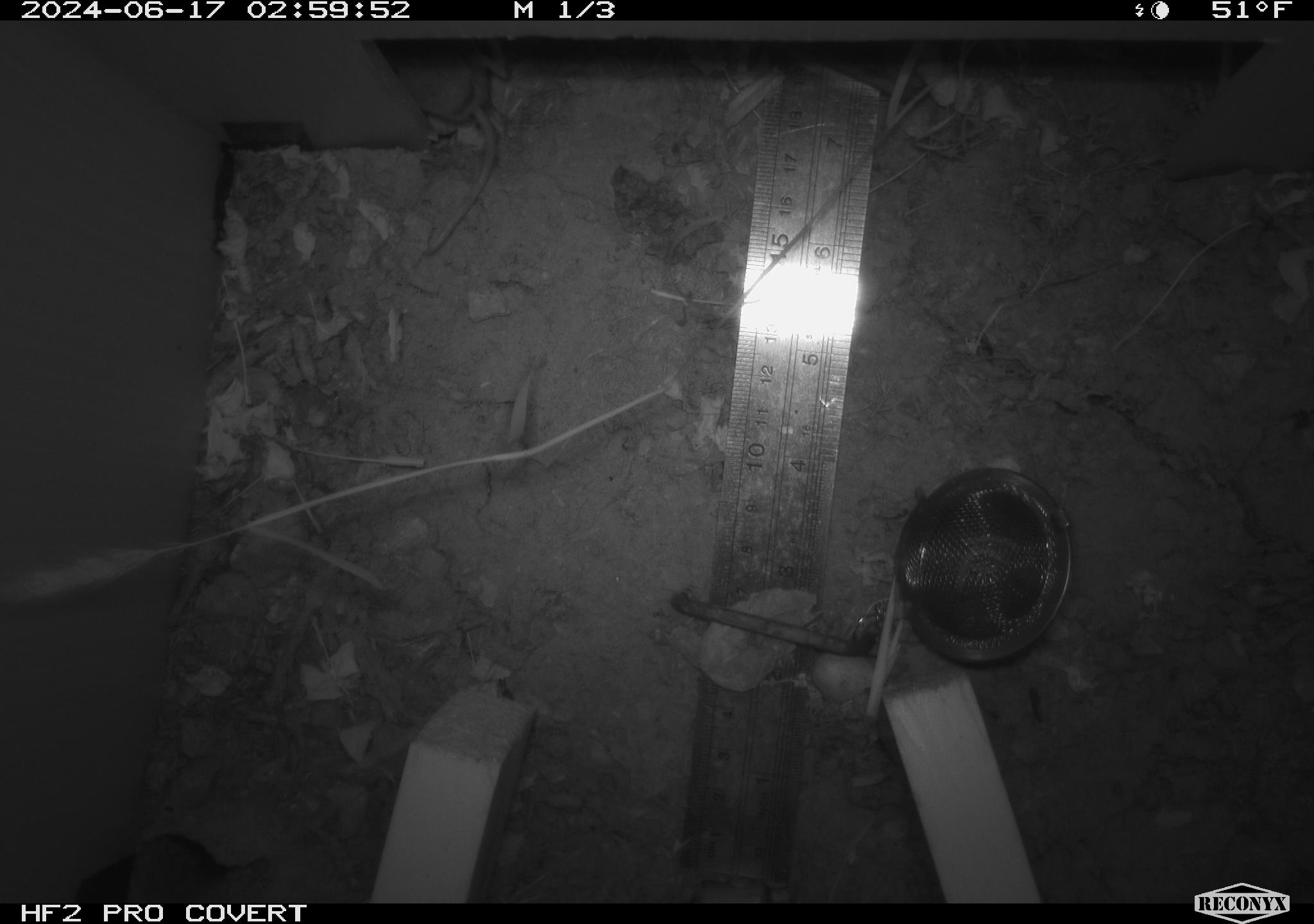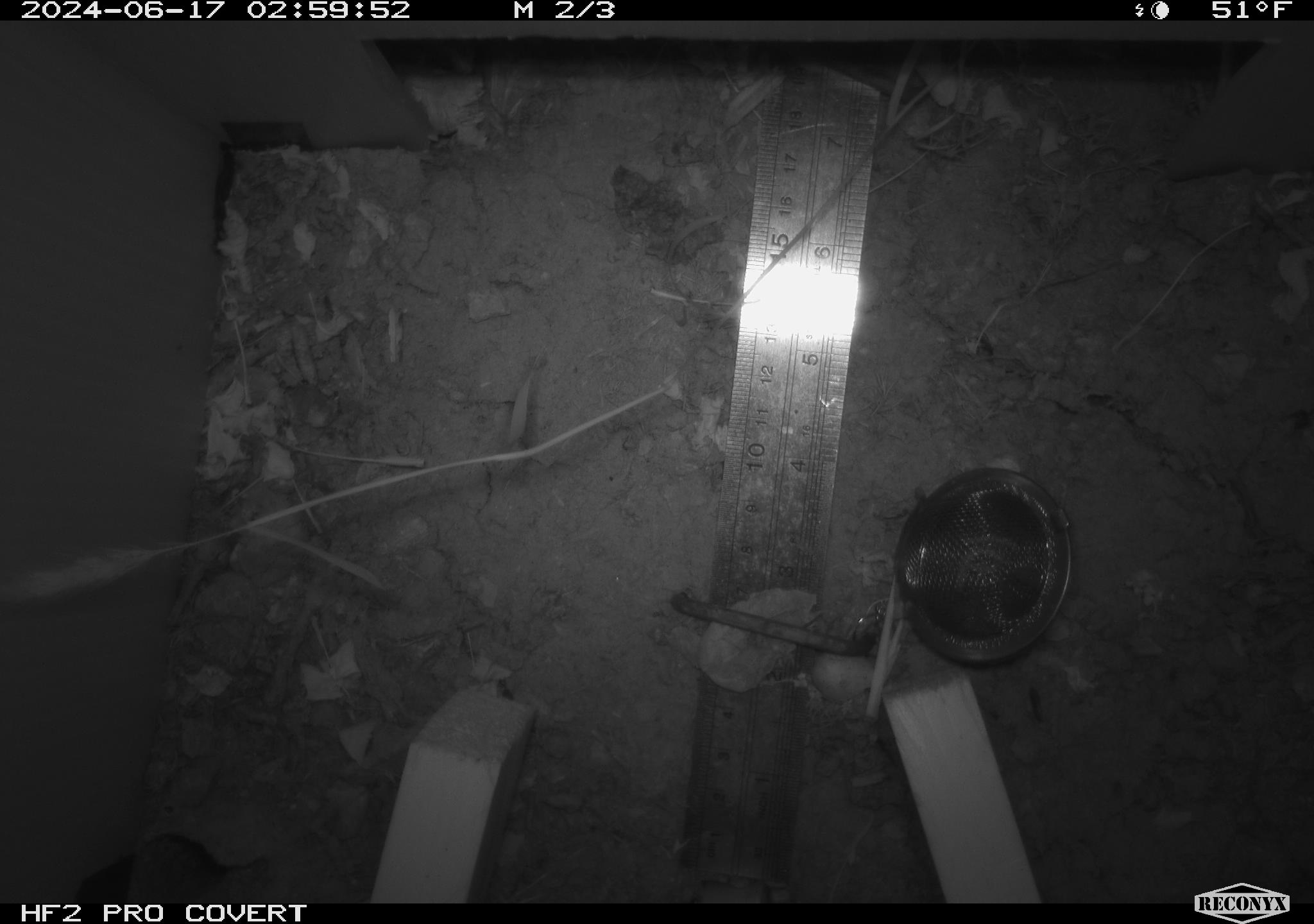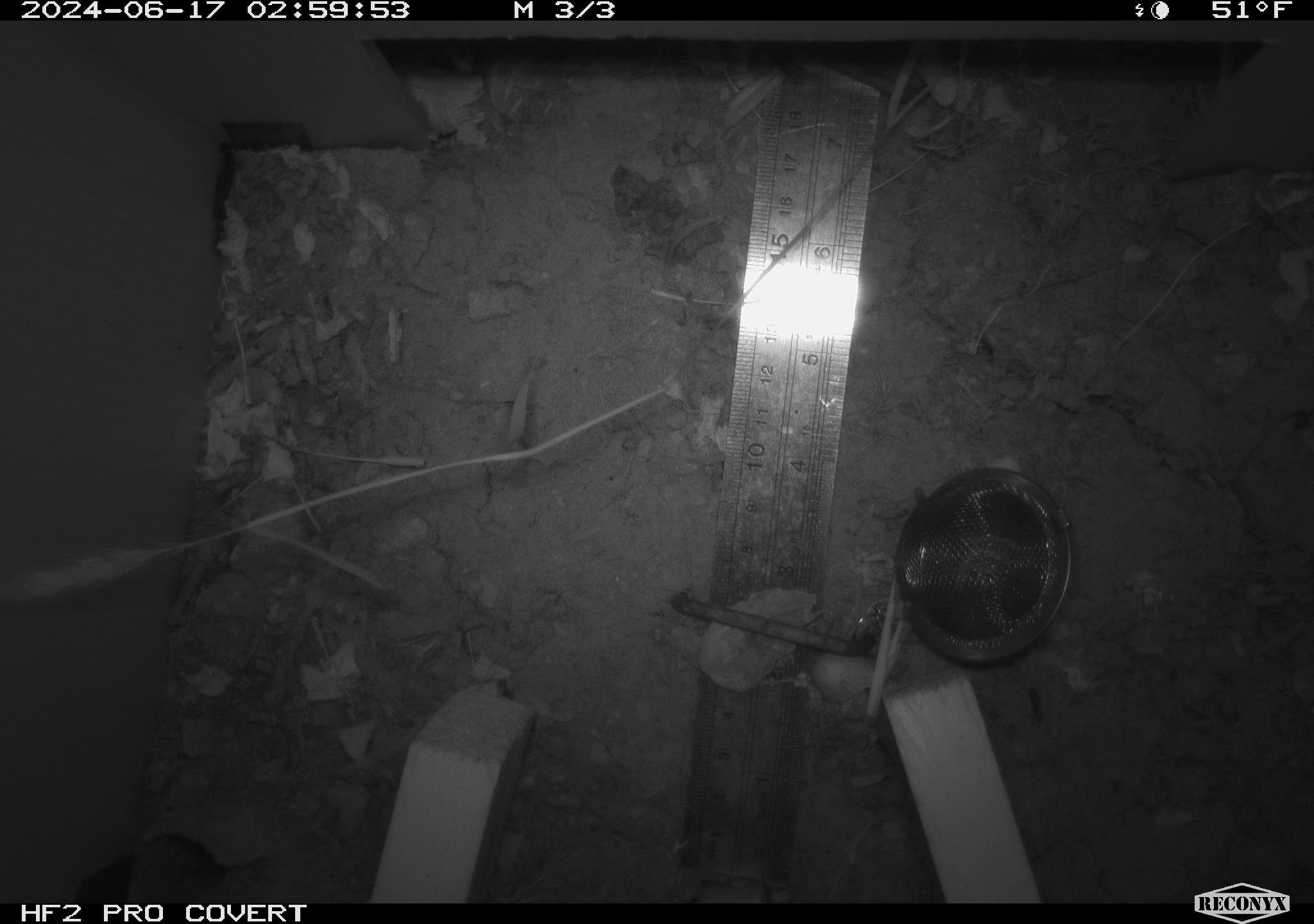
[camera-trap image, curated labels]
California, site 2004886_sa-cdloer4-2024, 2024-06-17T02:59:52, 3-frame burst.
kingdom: Animalia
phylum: Chordata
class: Mammalia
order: Rodentia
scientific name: Rodentia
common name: rodent